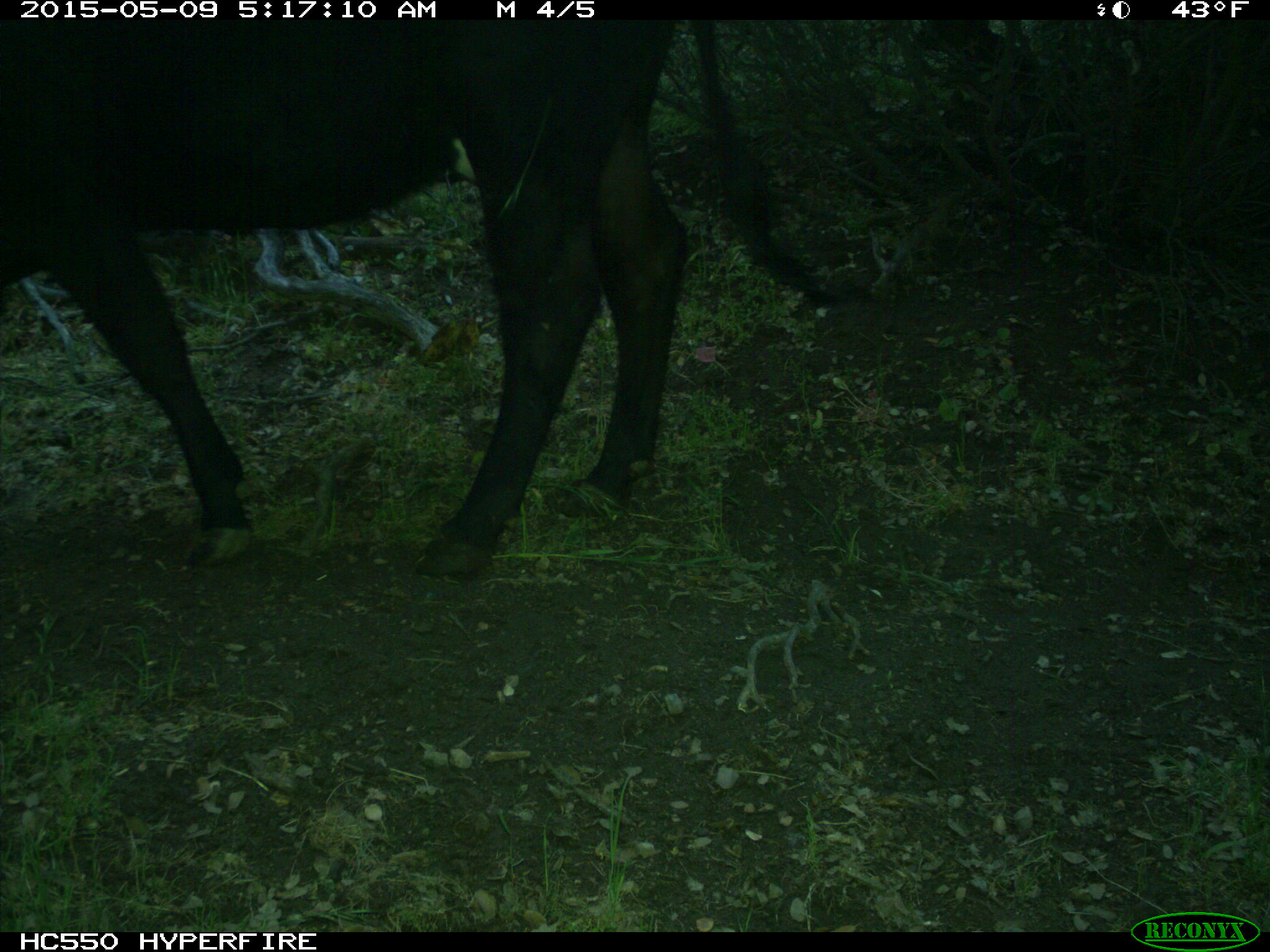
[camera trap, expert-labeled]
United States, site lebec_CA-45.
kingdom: Animalia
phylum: Chordata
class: Mammalia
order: Artiodactyla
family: Bovidae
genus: Bos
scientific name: Bos taurus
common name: domestic cow